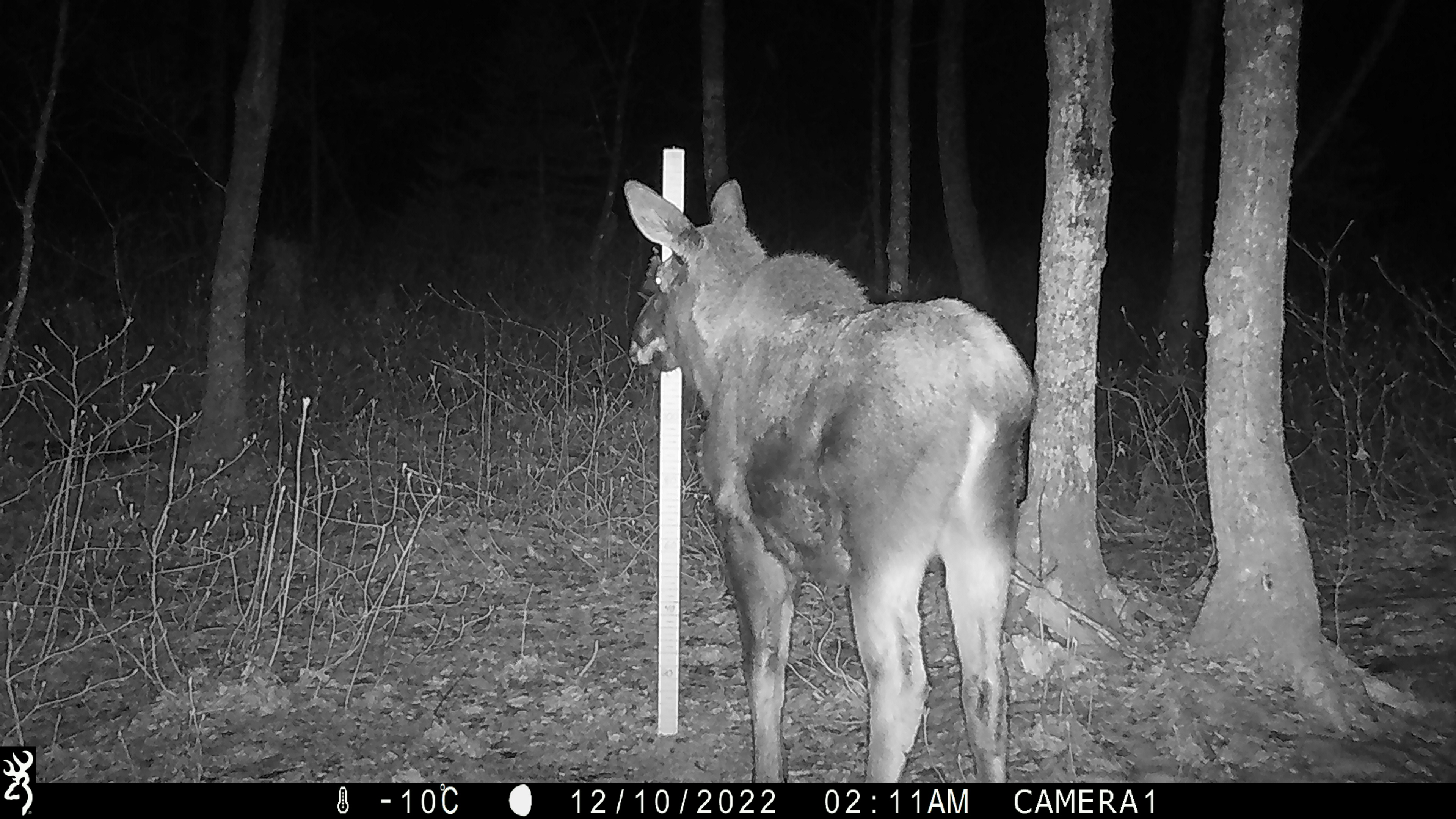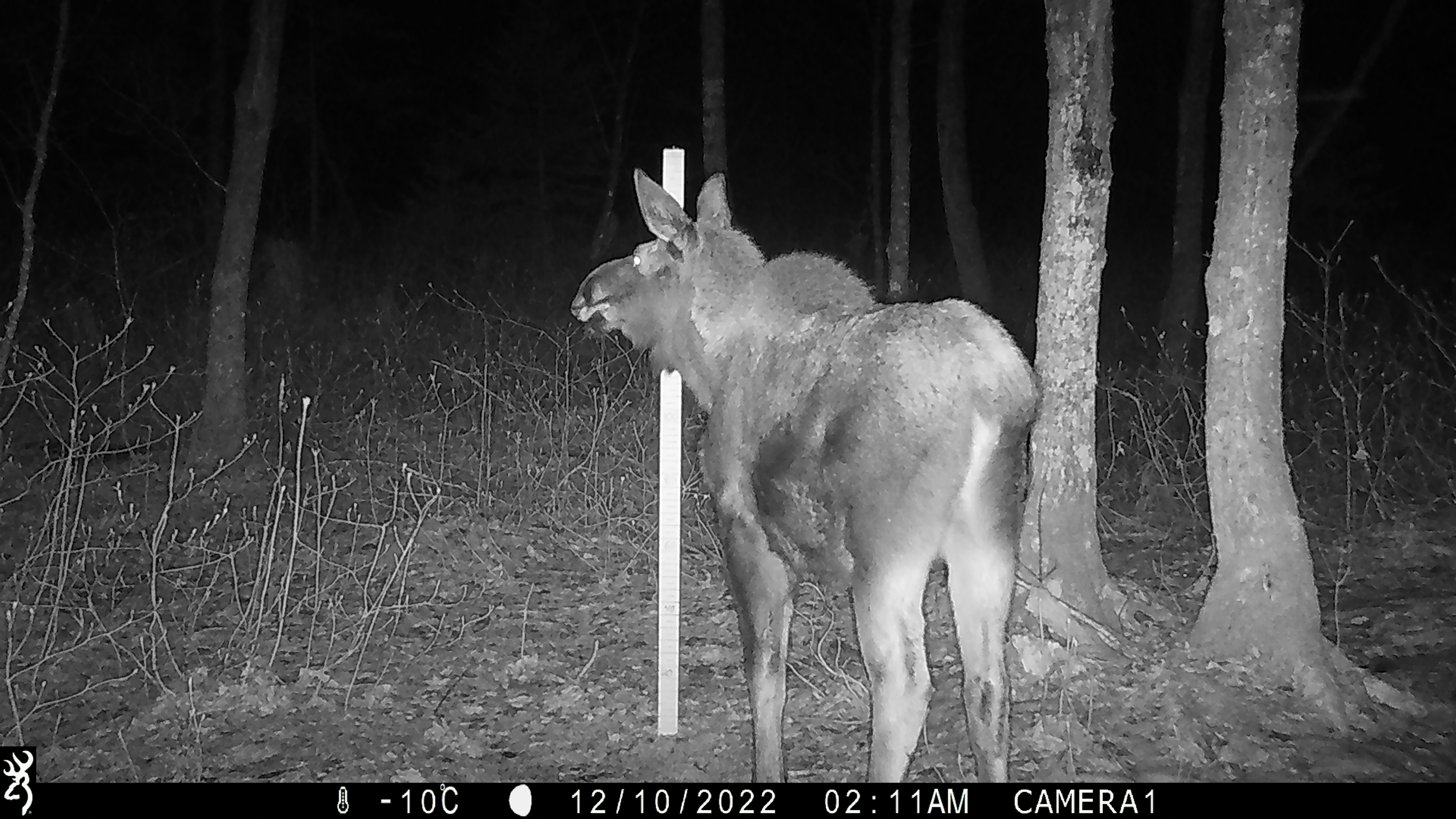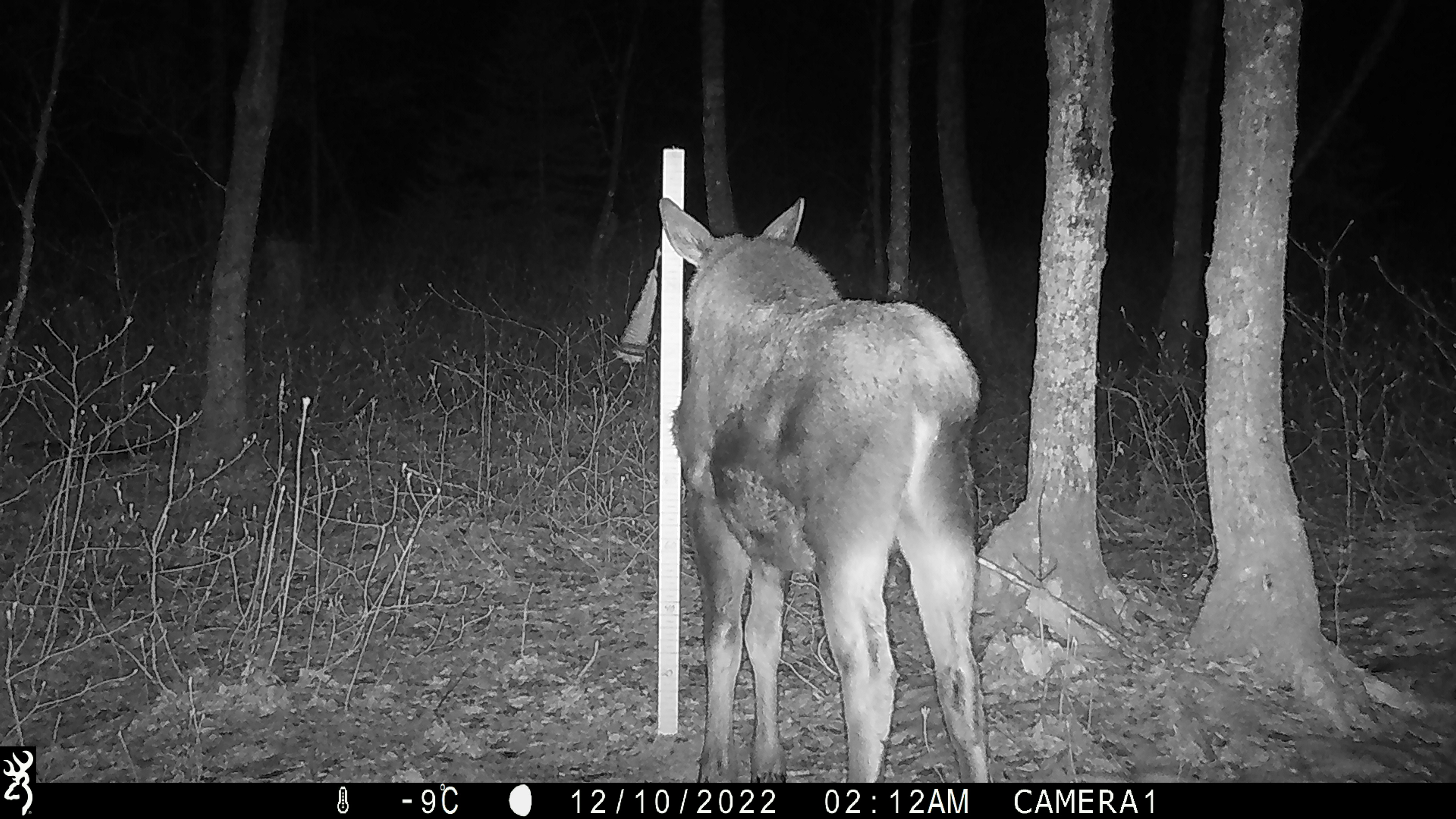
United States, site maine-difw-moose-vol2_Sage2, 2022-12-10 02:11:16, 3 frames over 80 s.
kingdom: Animalia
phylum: Chordata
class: Mammalia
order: Artiodactyla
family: Cervidae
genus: Alces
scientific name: Alces alces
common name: moose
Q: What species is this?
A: Moose (Alces alces).